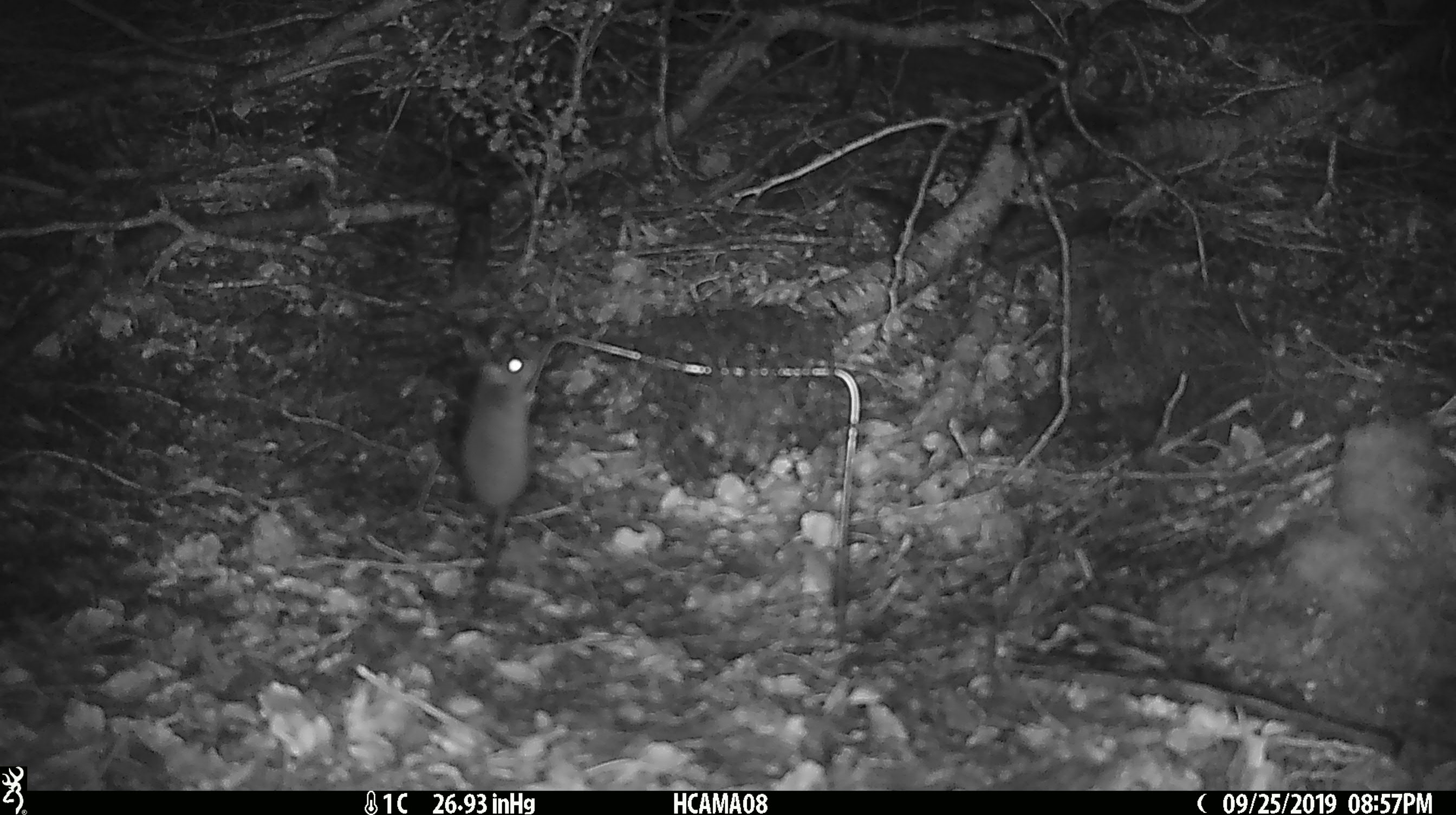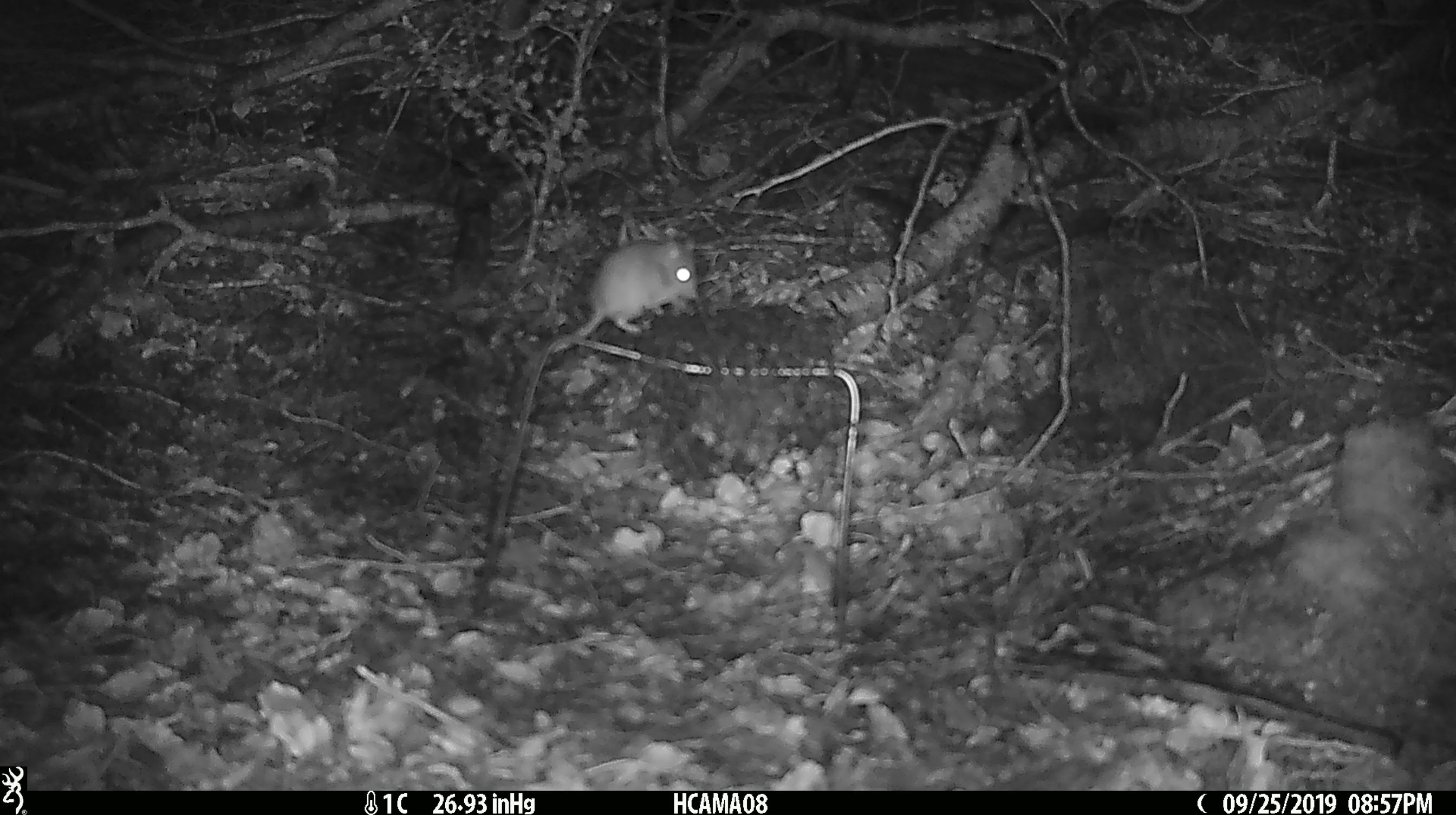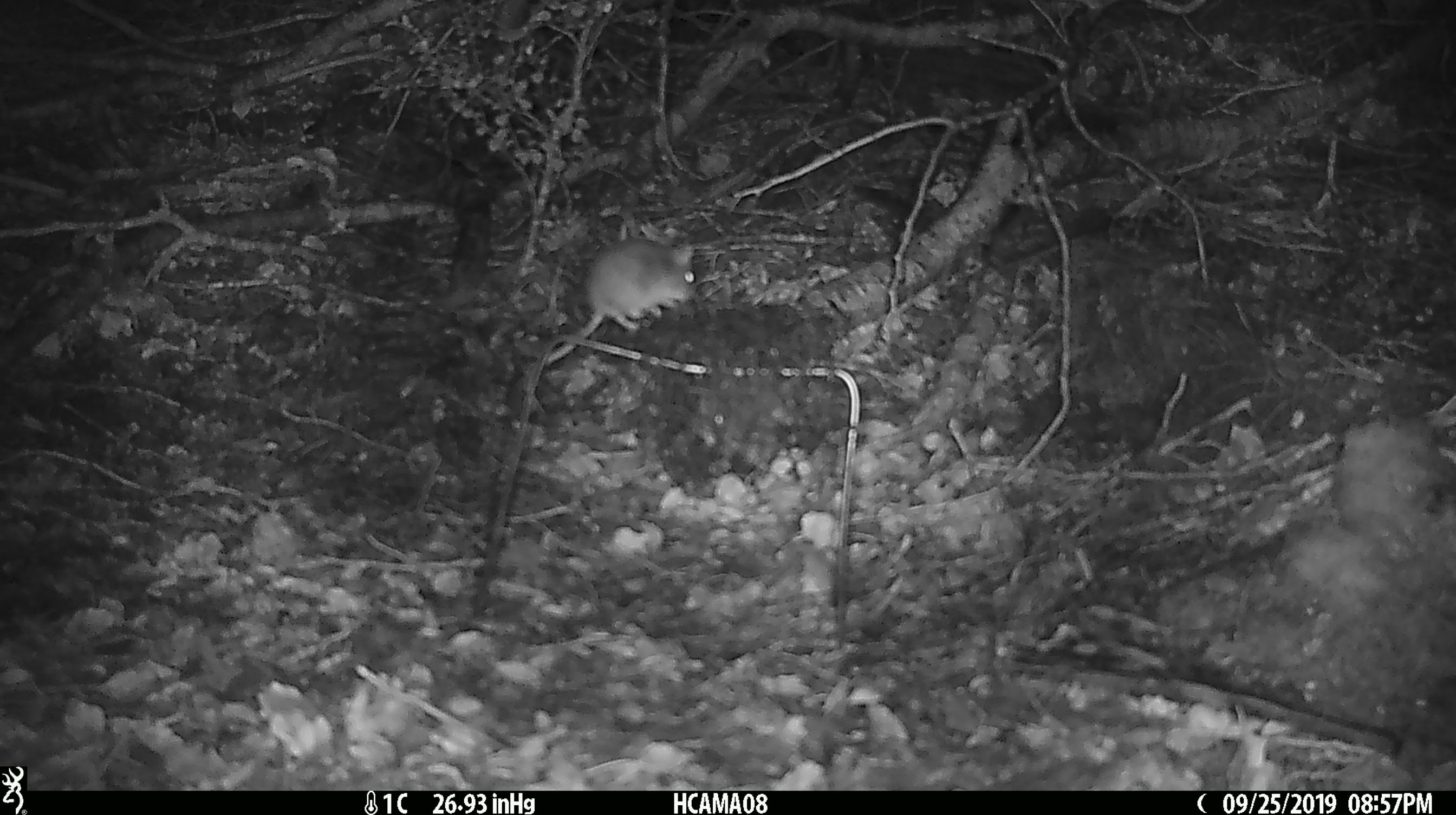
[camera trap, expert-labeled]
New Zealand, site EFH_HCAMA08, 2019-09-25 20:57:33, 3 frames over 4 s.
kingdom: Animalia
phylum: Chordata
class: Mammalia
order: Rodentia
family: Muridae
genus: Mus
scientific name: Mus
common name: mouse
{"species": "mouse (Mus)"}